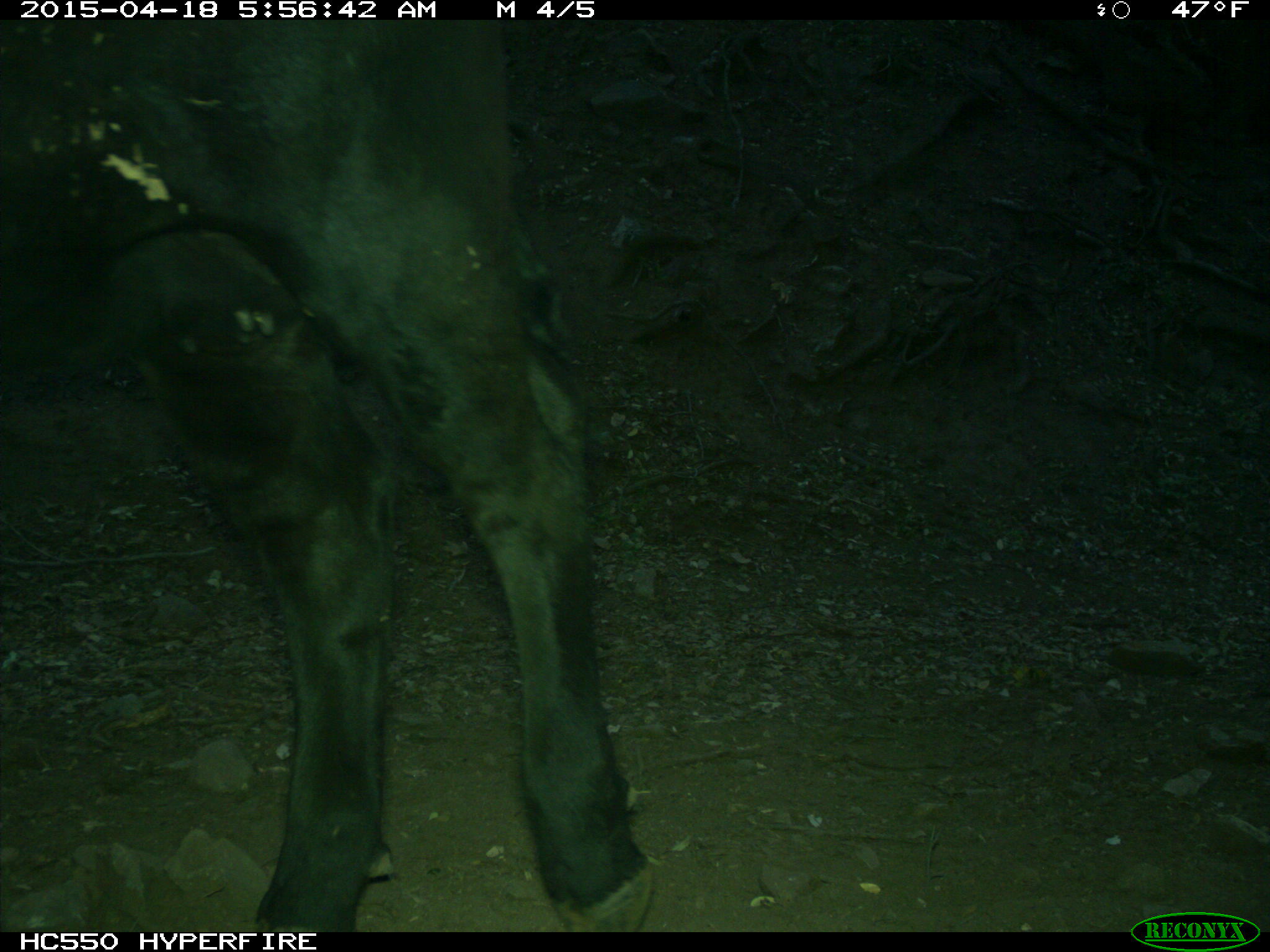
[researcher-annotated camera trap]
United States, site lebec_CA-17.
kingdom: Animalia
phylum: Chordata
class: Mammalia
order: Artiodactyla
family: Bovidae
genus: Bos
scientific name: Bos taurus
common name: domestic cow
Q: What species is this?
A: Bos taurus (domestic cow).